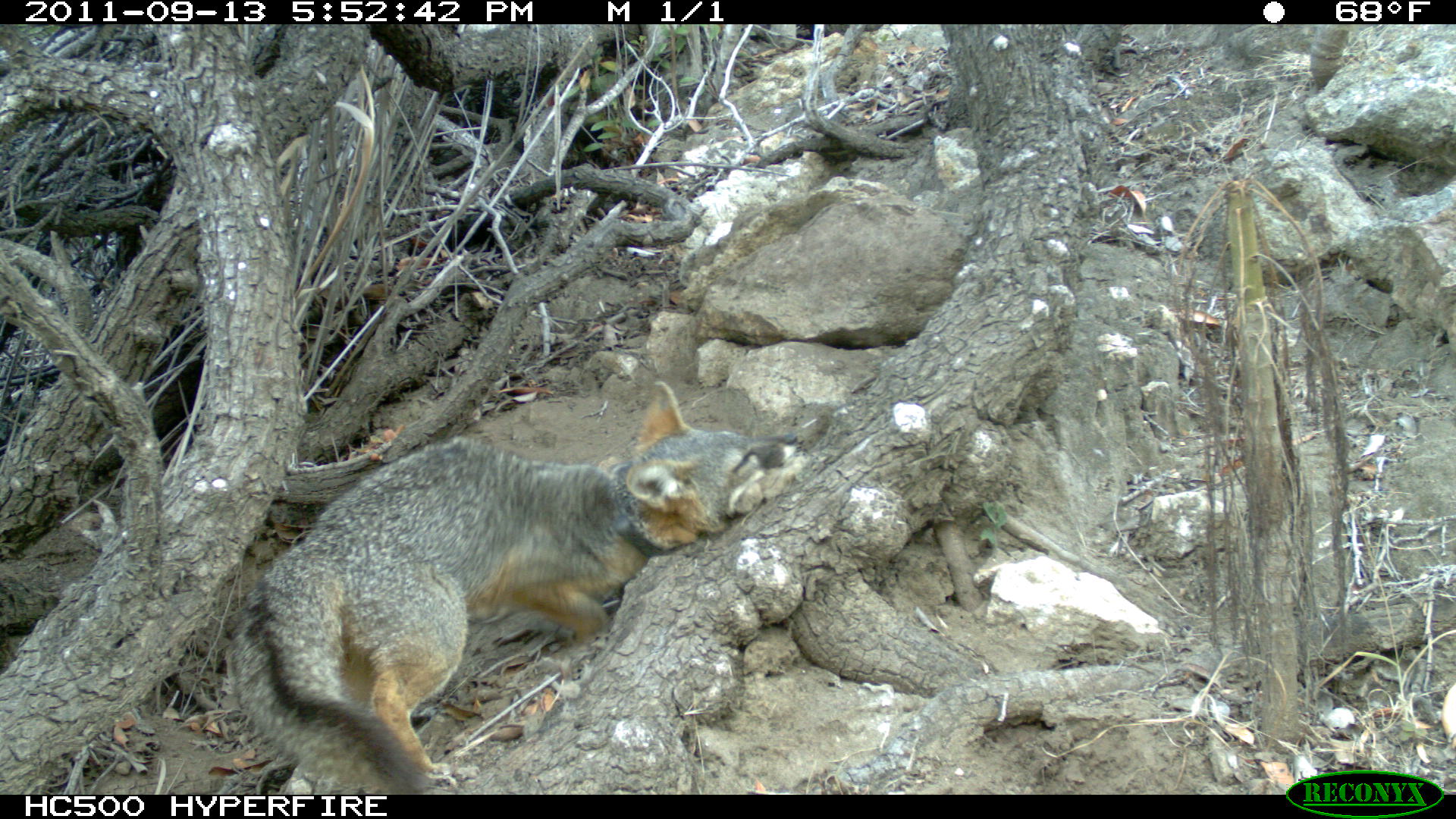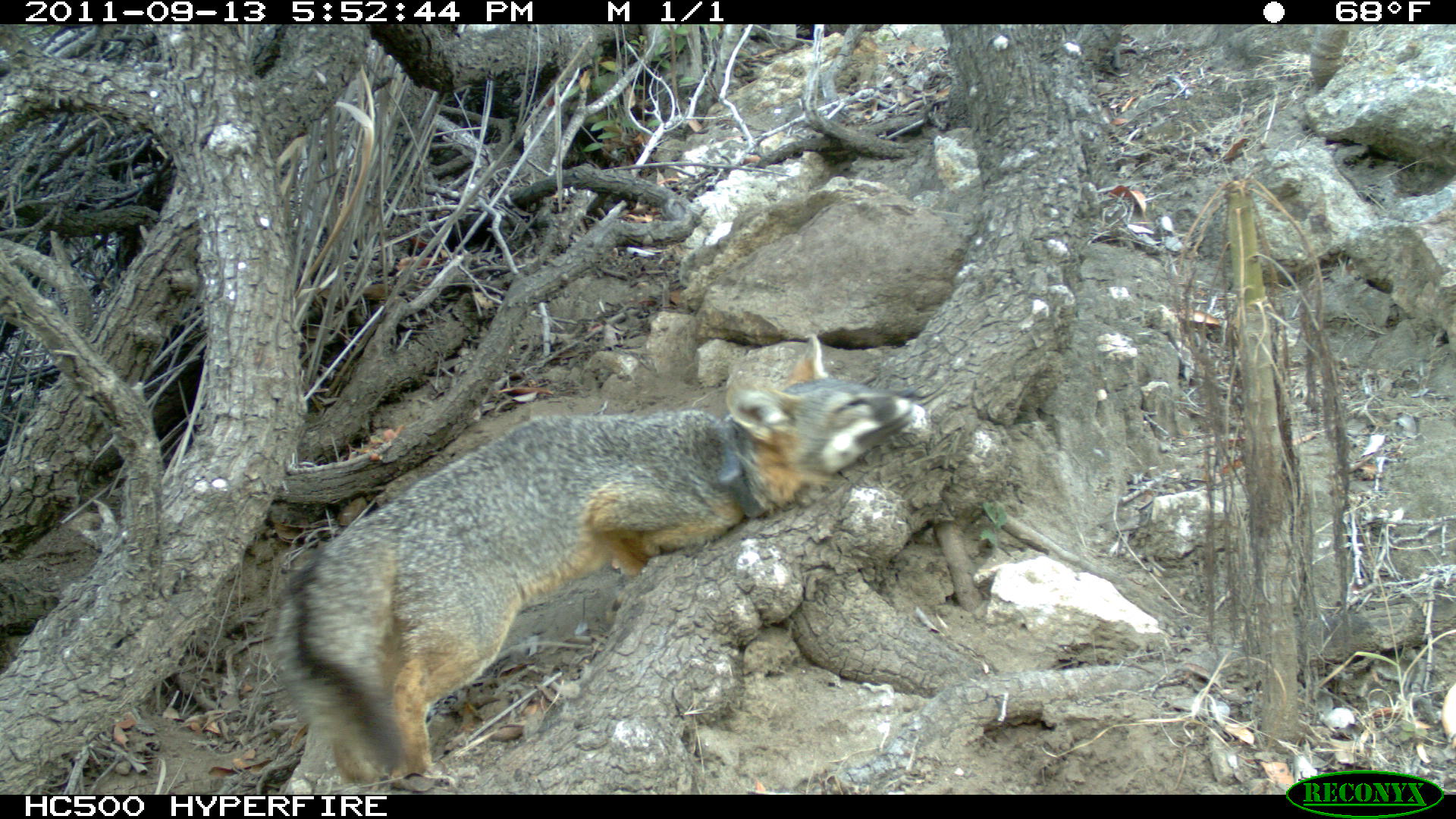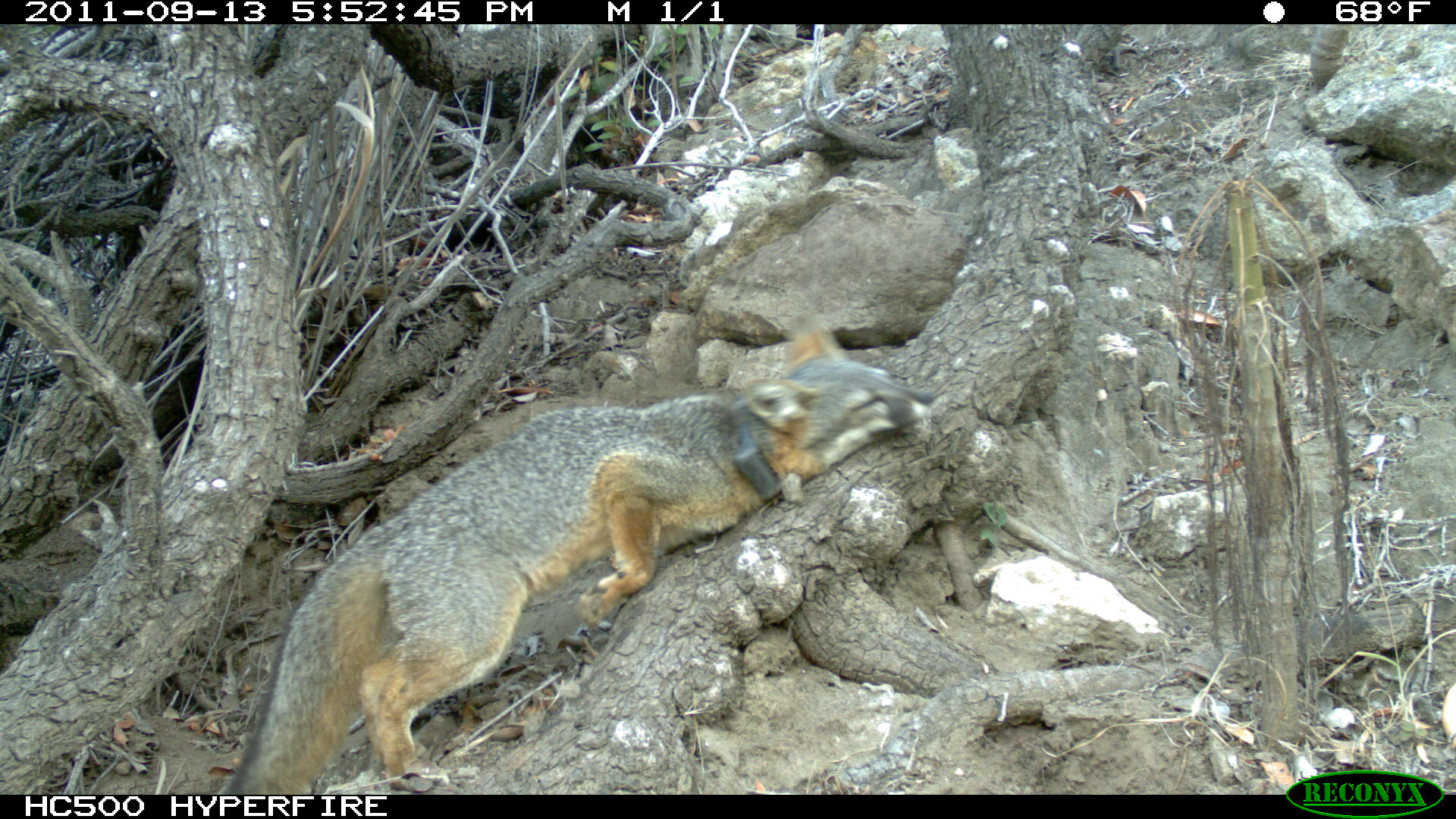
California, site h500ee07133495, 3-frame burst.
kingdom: Animalia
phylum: Chordata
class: Mammalia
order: Carnivora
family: Canidae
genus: Urocyon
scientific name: Urocyon littoralis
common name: island fox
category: fox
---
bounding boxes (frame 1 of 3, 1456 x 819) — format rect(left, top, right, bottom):
fox: rect(226, 380, 797, 795)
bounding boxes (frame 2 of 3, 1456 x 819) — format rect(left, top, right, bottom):
fox: rect(262, 328, 915, 785)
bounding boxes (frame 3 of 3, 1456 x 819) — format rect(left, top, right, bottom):
fox: rect(224, 312, 934, 794)